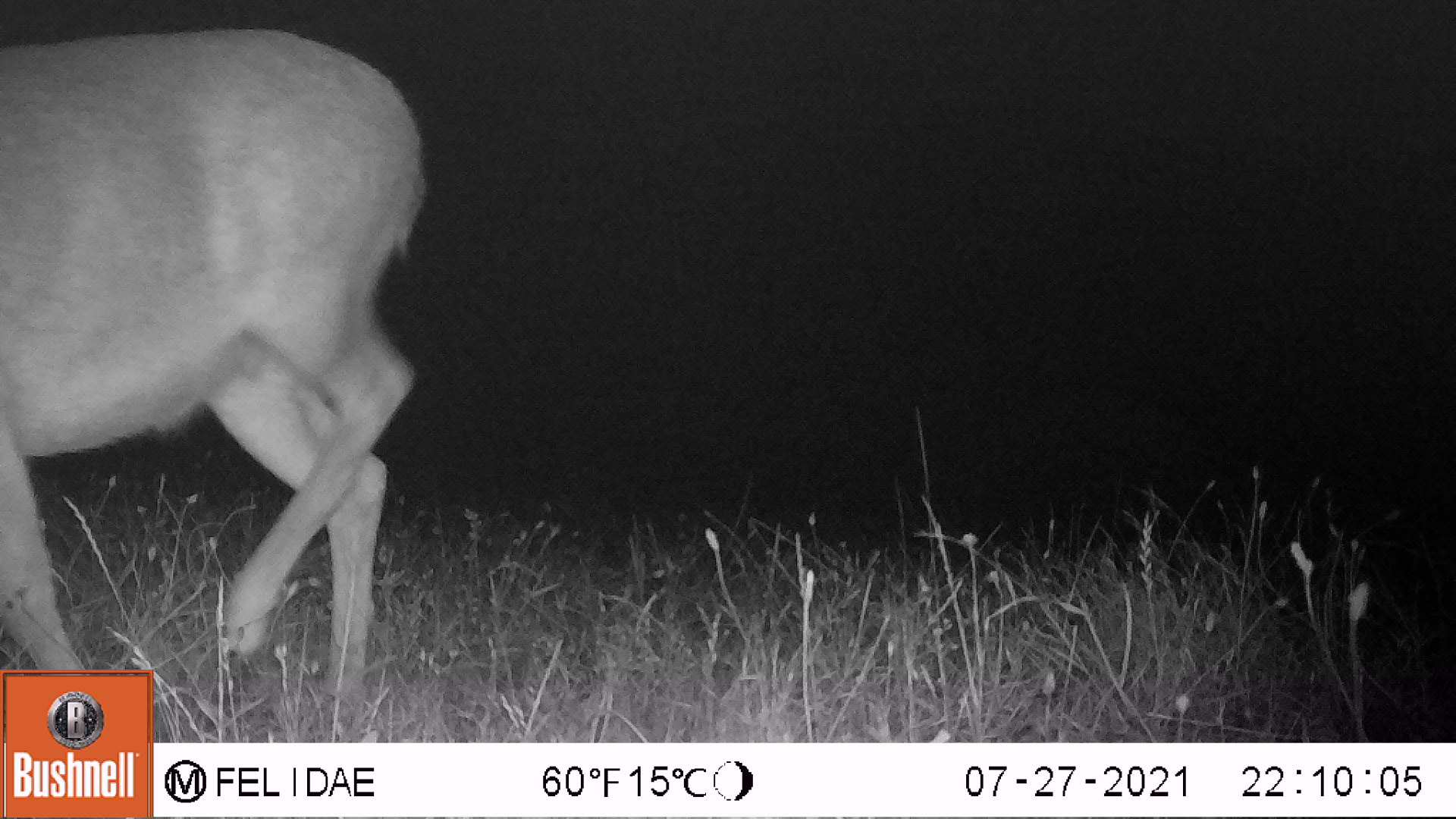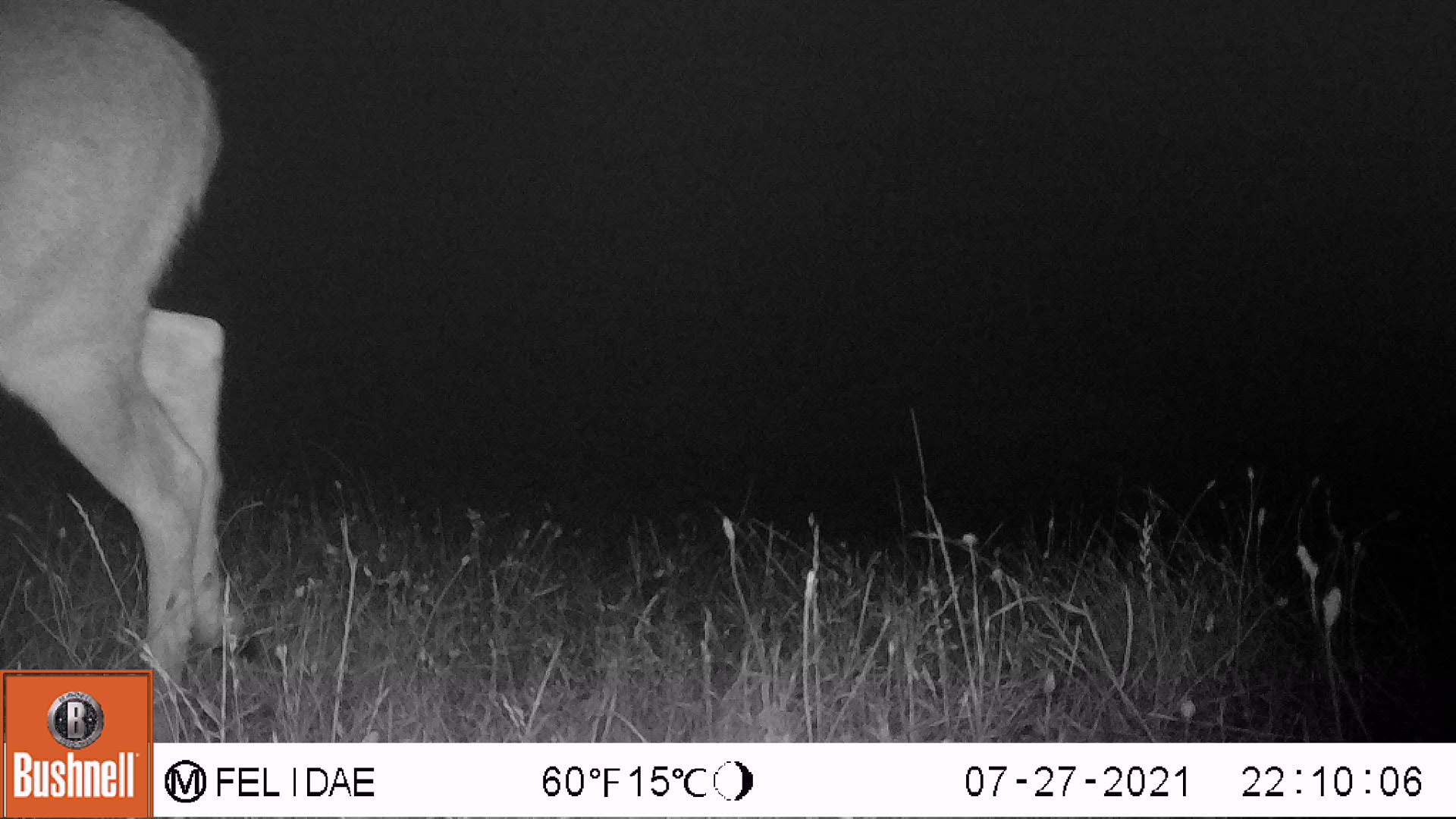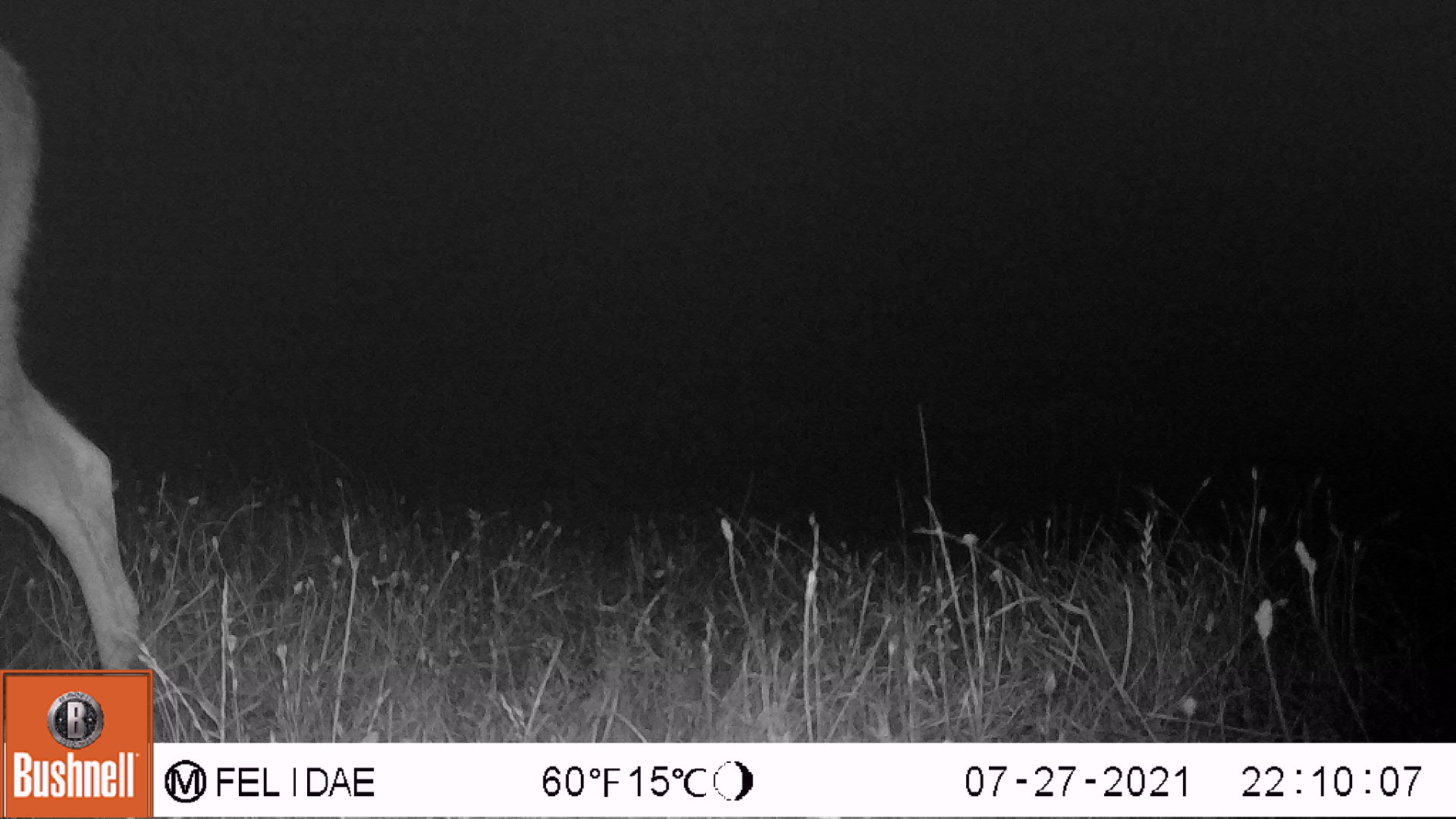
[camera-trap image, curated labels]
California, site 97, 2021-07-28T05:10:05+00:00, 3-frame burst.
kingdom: Animalia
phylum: Chordata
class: Mammalia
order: Artiodactyla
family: Cervidae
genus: Odocoileus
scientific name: Odocoileus hemionus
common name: mule deer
Mule deer (Odocoileus hemionus).